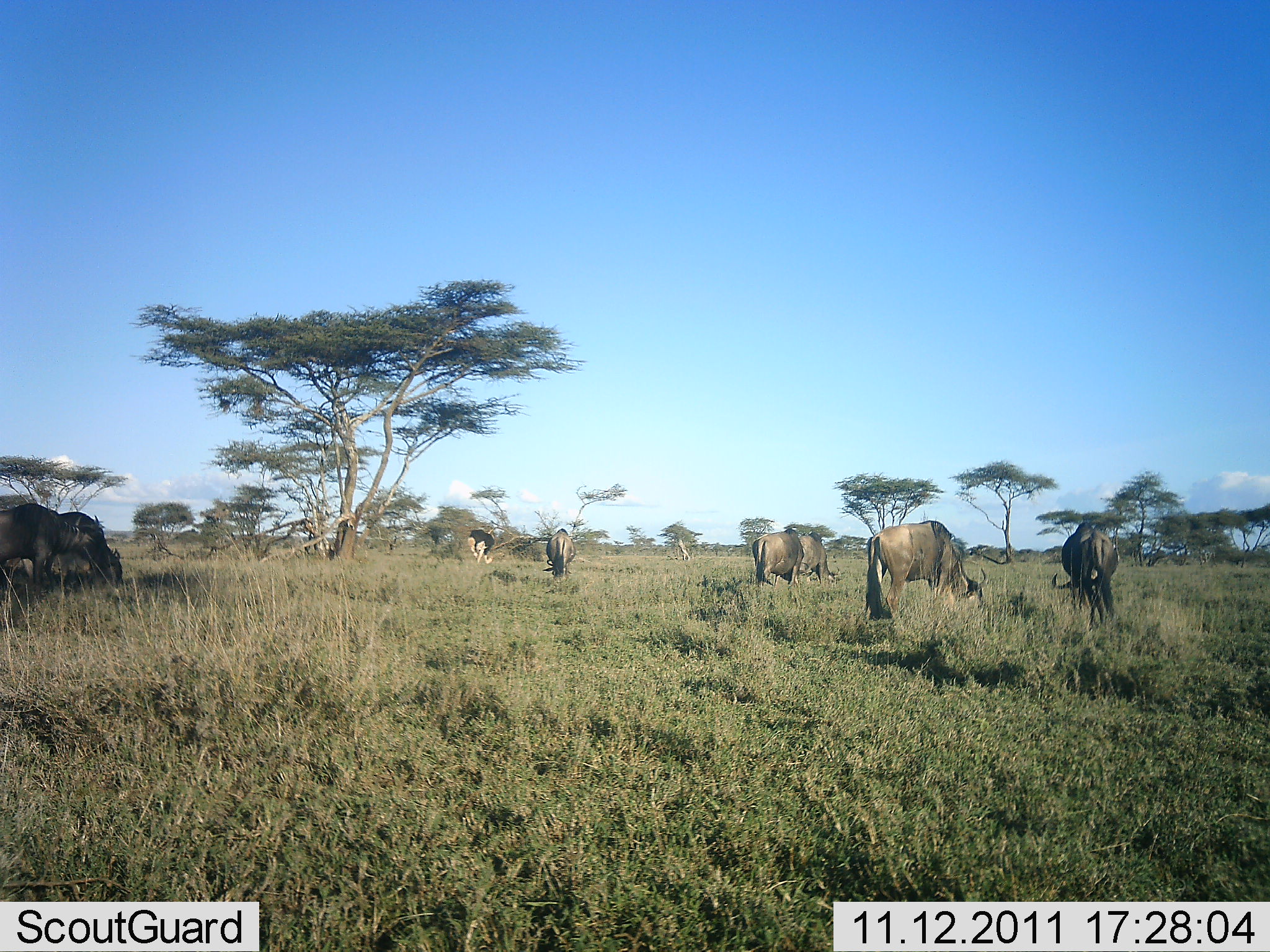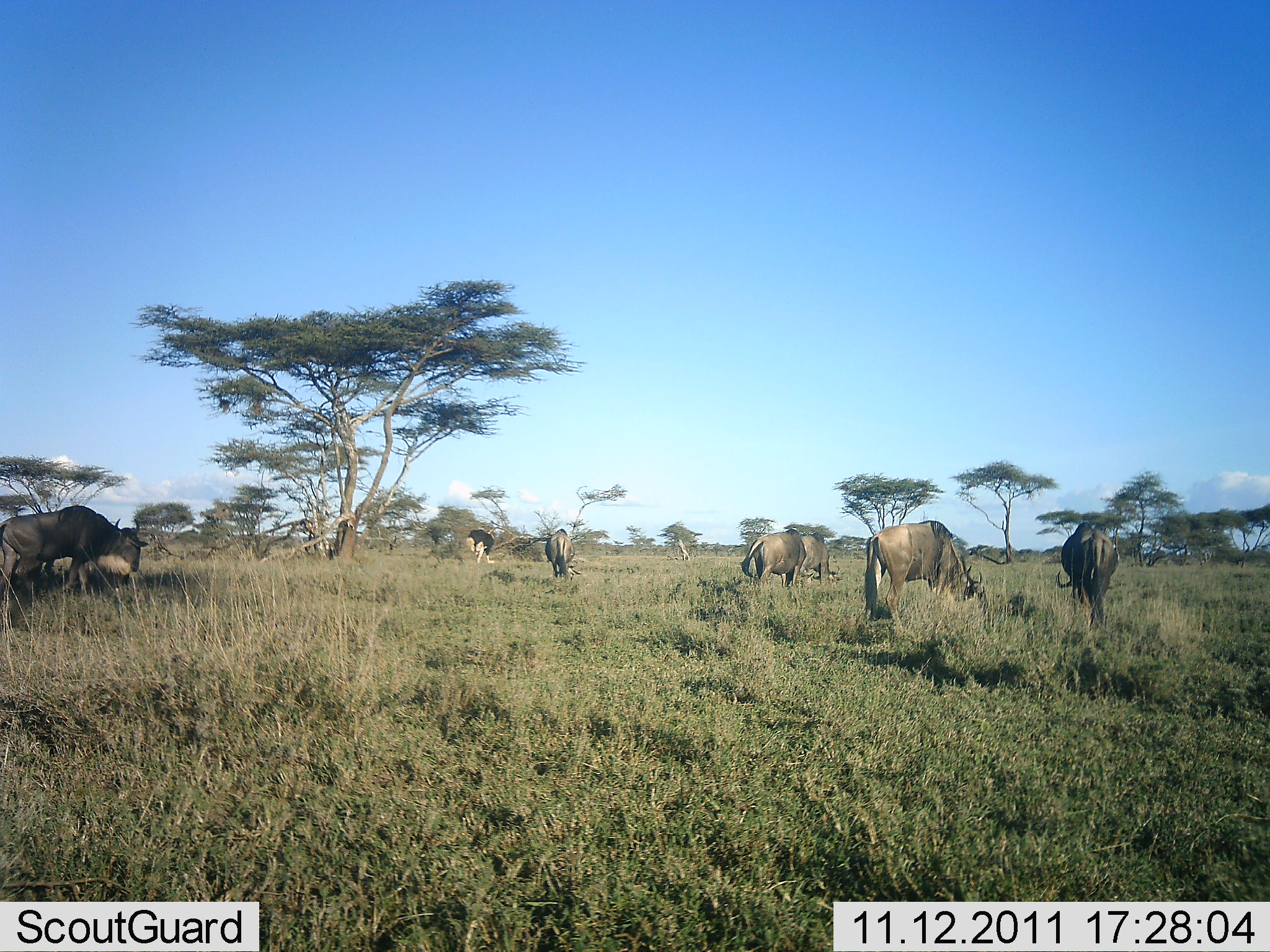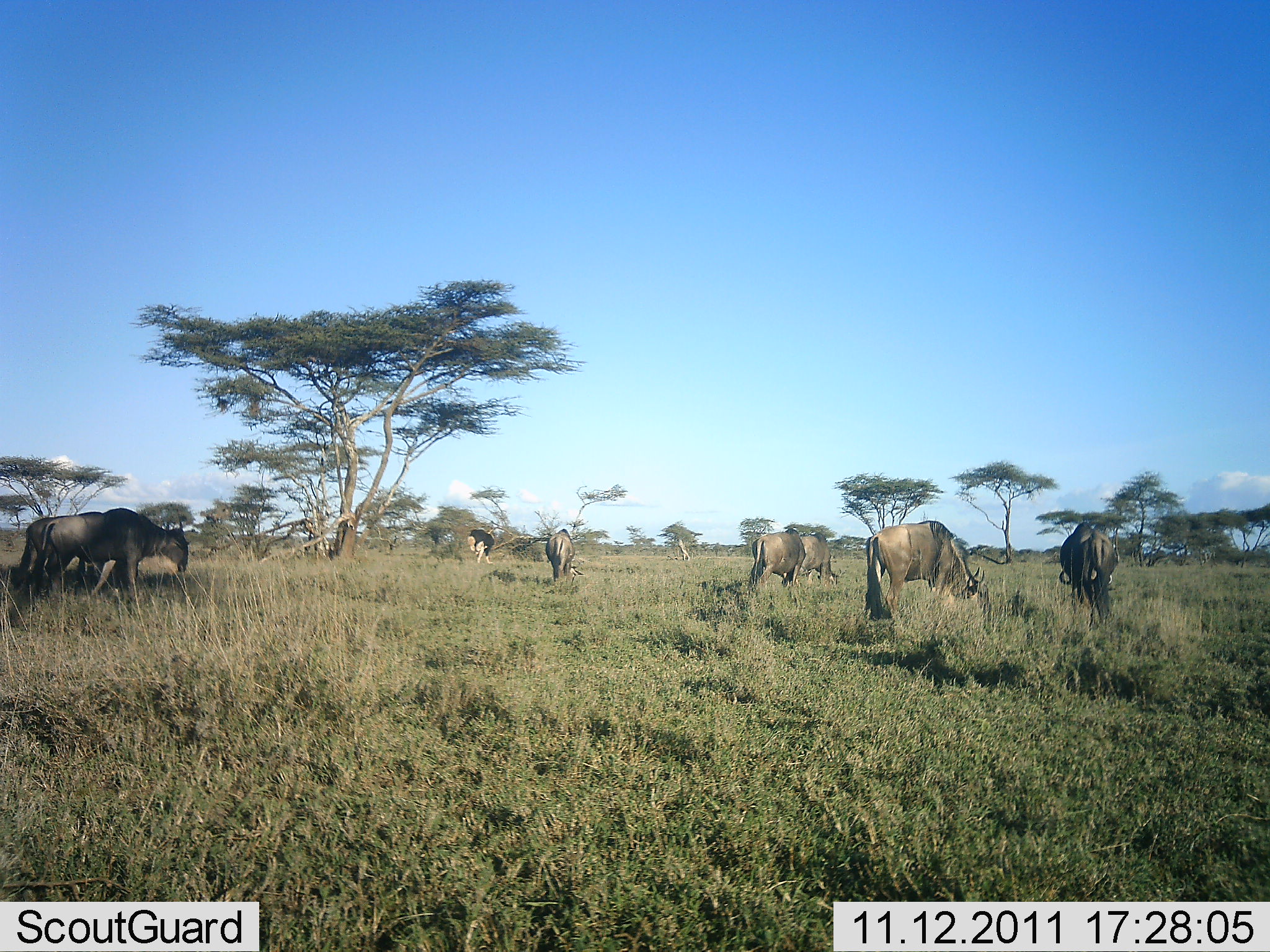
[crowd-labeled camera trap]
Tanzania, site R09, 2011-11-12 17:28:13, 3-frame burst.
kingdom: Animalia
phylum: Chordata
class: Mammalia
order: Artiodactyla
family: Bovidae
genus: Connochaetes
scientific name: Connochaetes taurinus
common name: blue wildebeest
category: wildebeest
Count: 7.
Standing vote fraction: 23%.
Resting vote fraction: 0%.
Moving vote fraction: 8%.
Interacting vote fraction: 0%.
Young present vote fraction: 0%.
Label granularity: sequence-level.